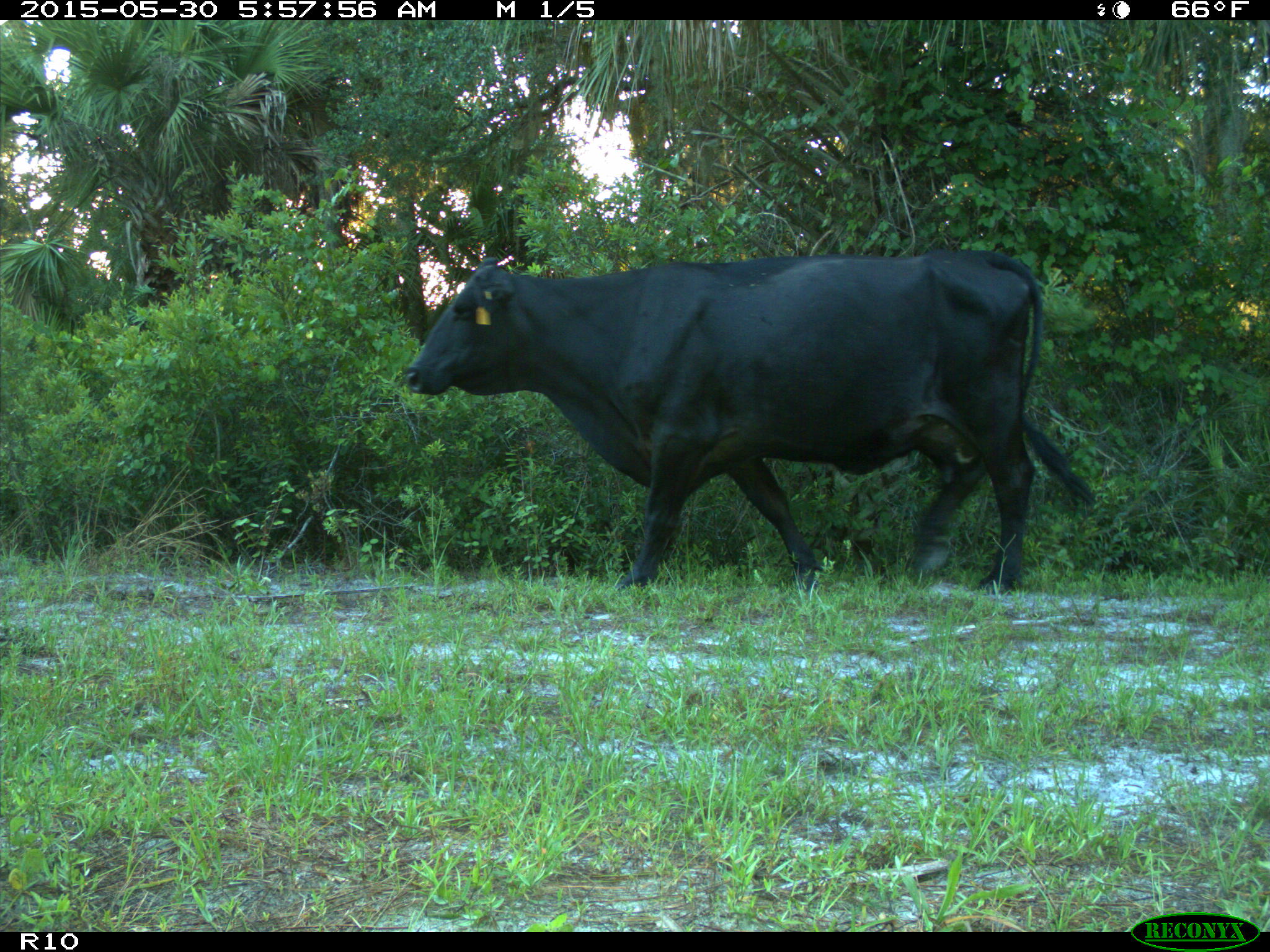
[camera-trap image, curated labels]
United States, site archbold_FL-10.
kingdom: Animalia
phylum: Chordata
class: Mammalia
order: Artiodactyla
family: Bovidae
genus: Bos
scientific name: Bos taurus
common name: domestic cow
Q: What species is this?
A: Bos taurus (domestic cow).